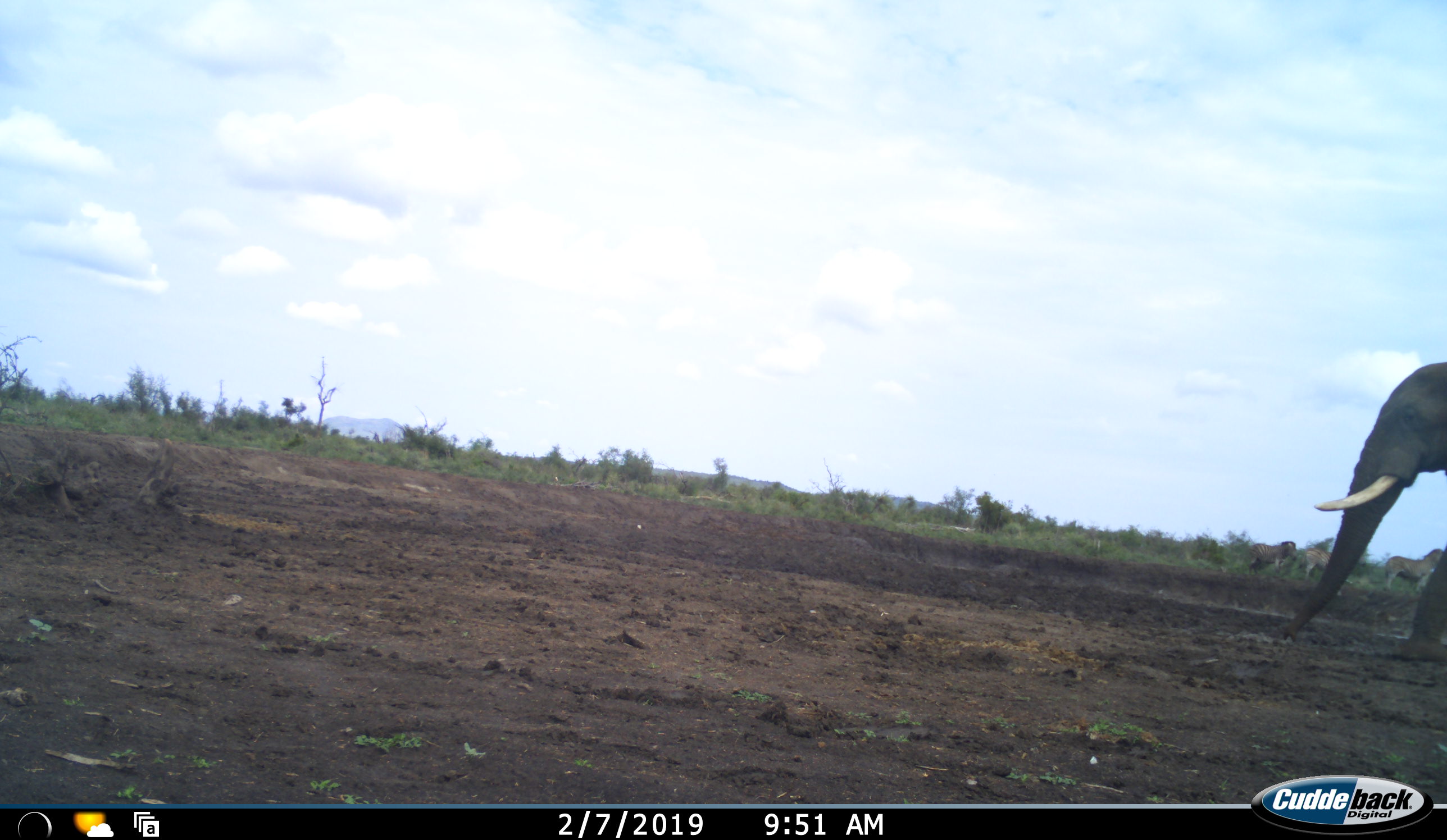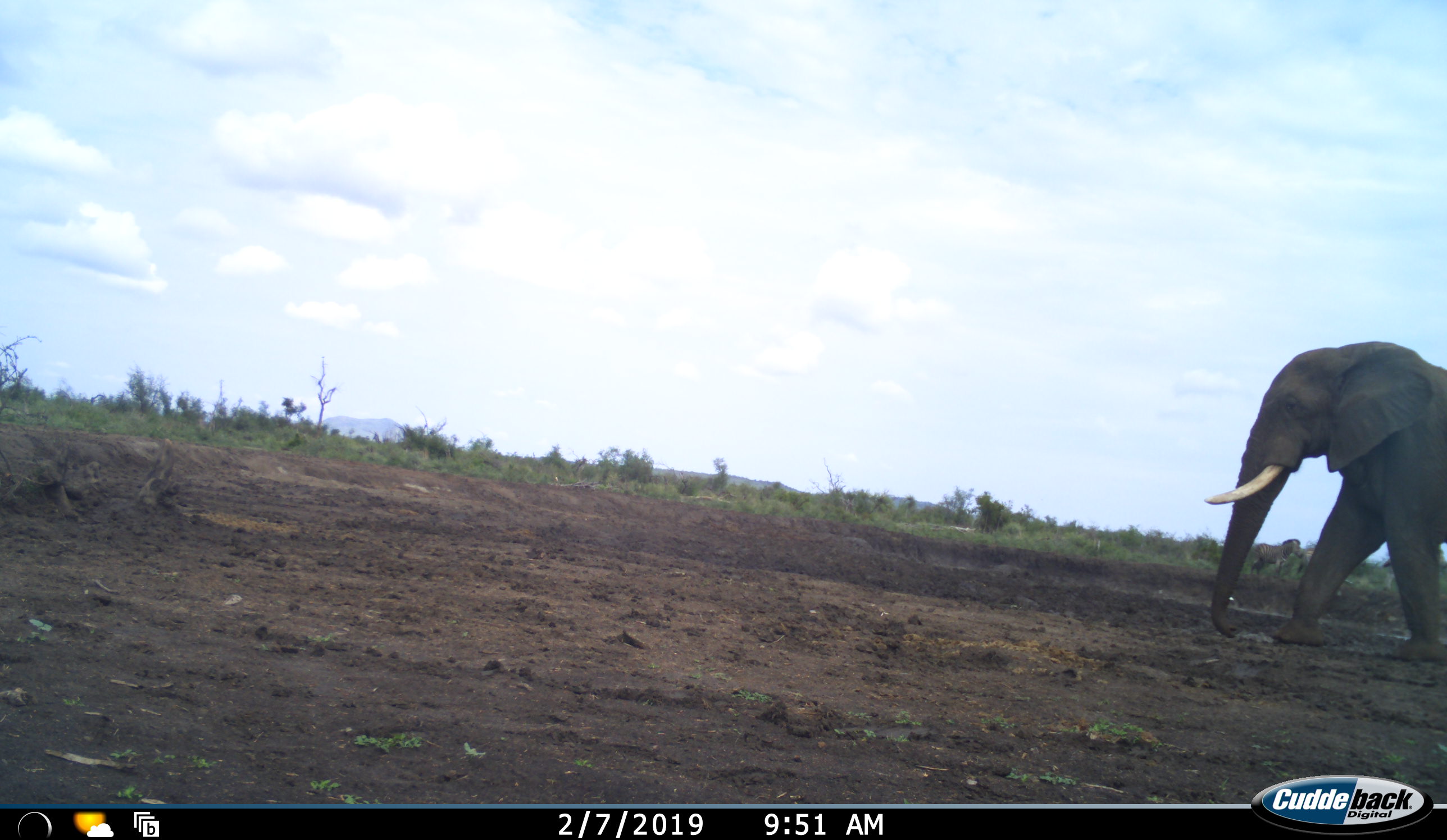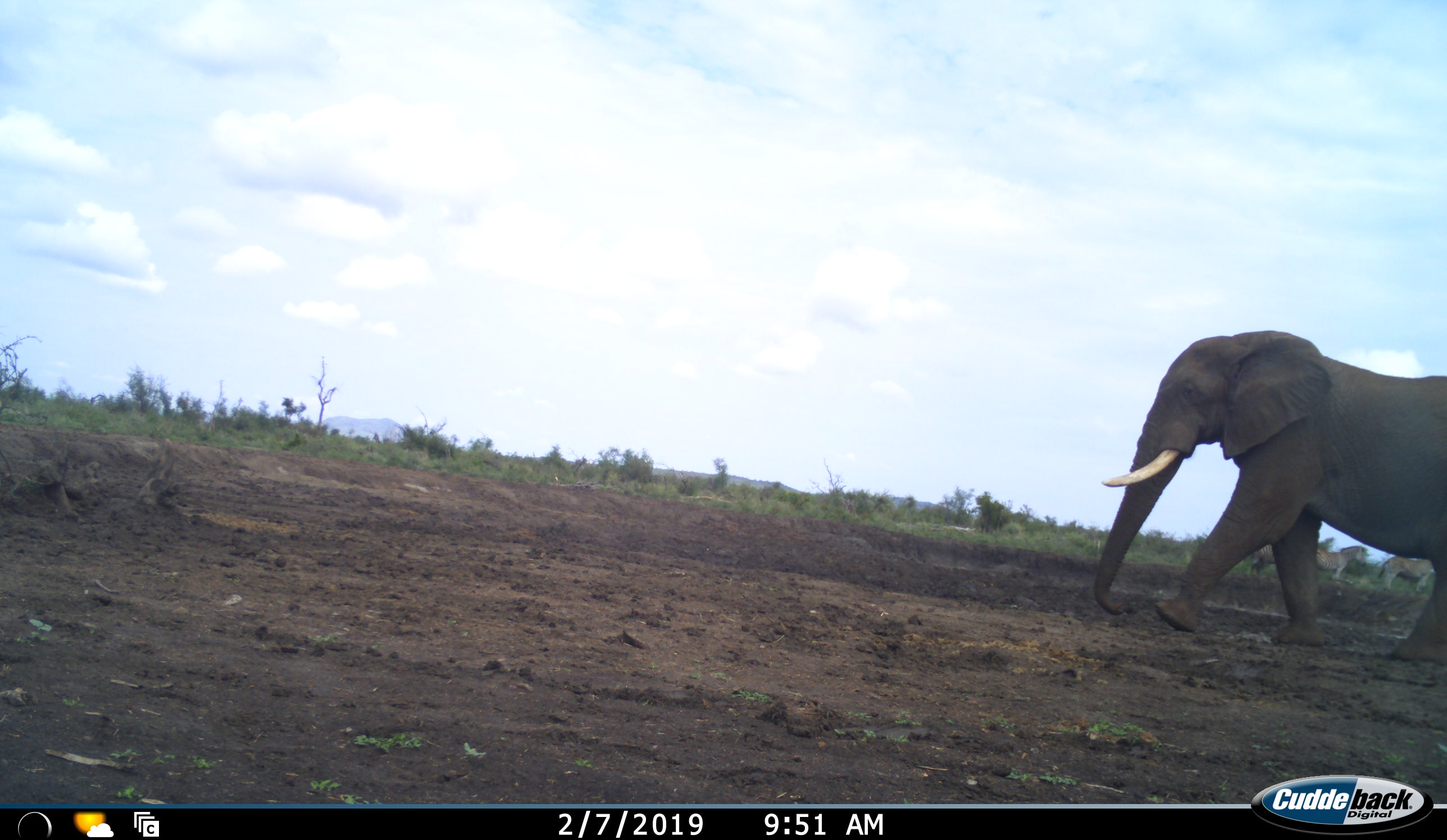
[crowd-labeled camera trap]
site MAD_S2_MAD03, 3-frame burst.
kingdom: Animalia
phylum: Chordata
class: Mammalia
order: Proboscidea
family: Elephantidae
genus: Loxodonta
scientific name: Loxodonta africana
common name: african bush elephant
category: elephant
Elephant (african bush elephant) (Loxodonta africana), count 1. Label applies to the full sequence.